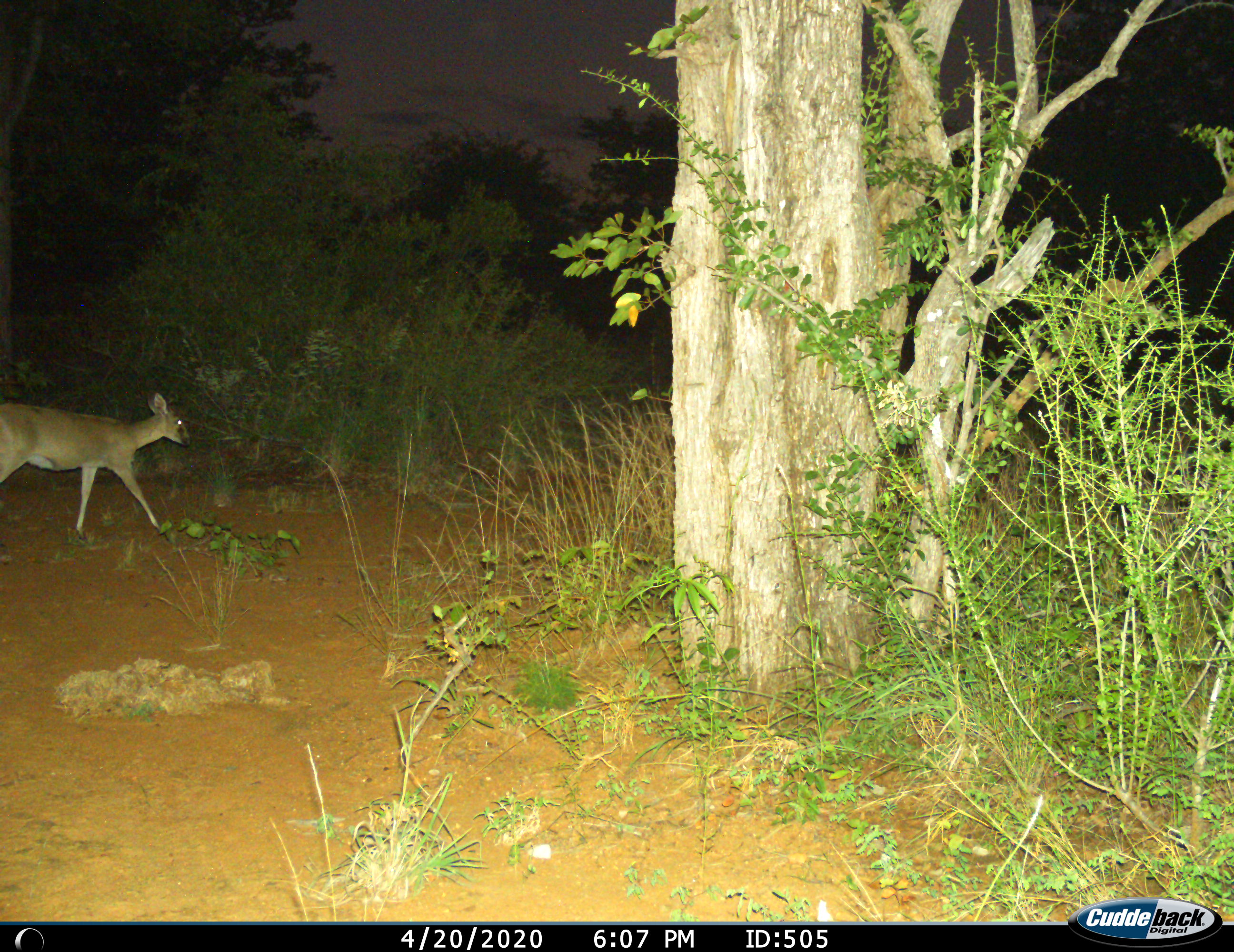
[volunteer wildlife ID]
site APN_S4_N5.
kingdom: Animalia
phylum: Chordata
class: Mammalia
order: Artiodactyla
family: Bovidae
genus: Sylvicapra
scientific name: Sylvicapra grimmia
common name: common duiker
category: duikercommongrey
Duikercommongrey (common duiker) (Sylvicapra grimmia), count 1. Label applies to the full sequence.